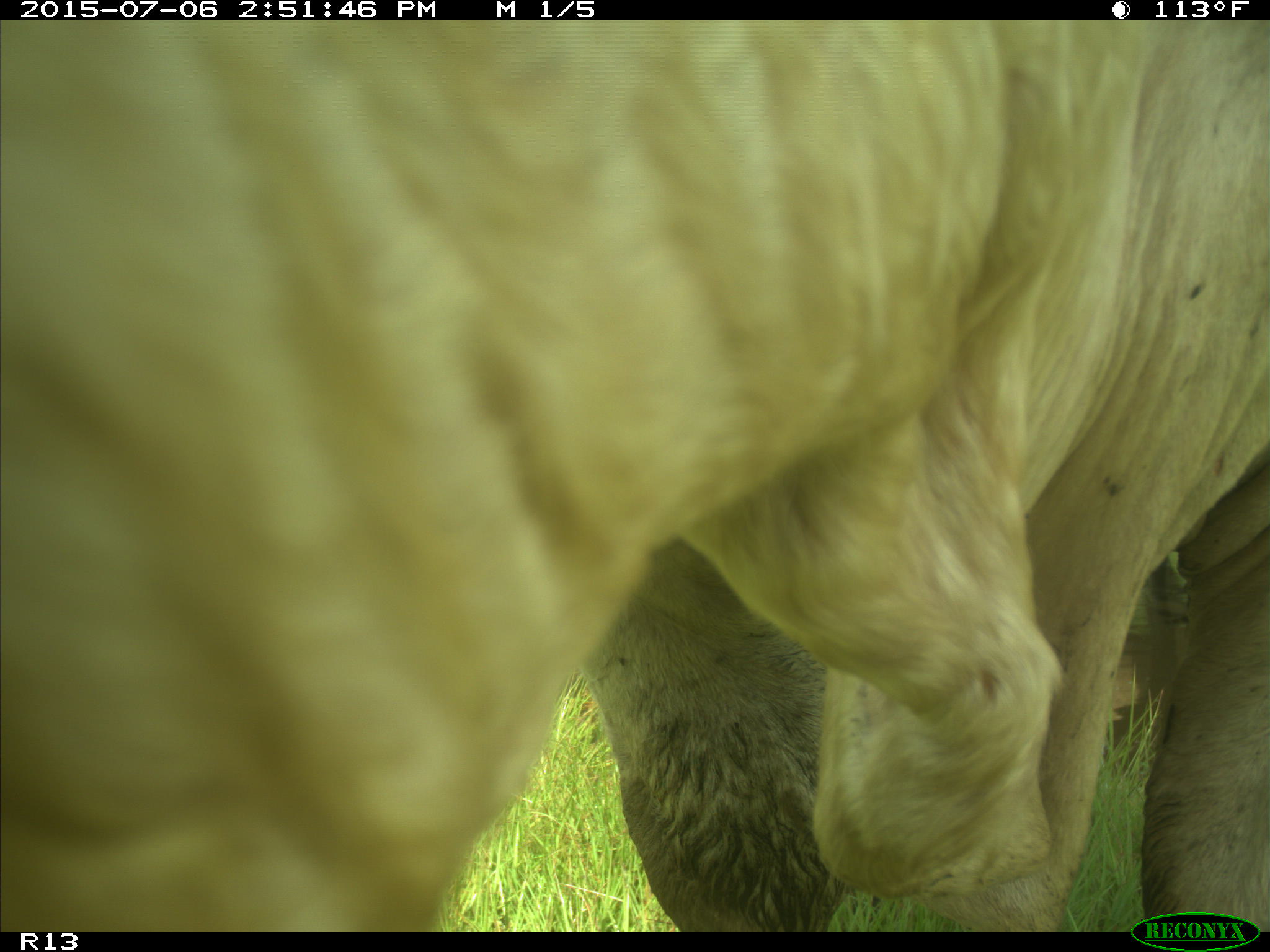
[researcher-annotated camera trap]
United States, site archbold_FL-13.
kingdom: Animalia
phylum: Chordata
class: Mammalia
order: Artiodactyla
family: Bovidae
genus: Bos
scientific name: Bos taurus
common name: domestic cow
Bos taurus (domestic cow).